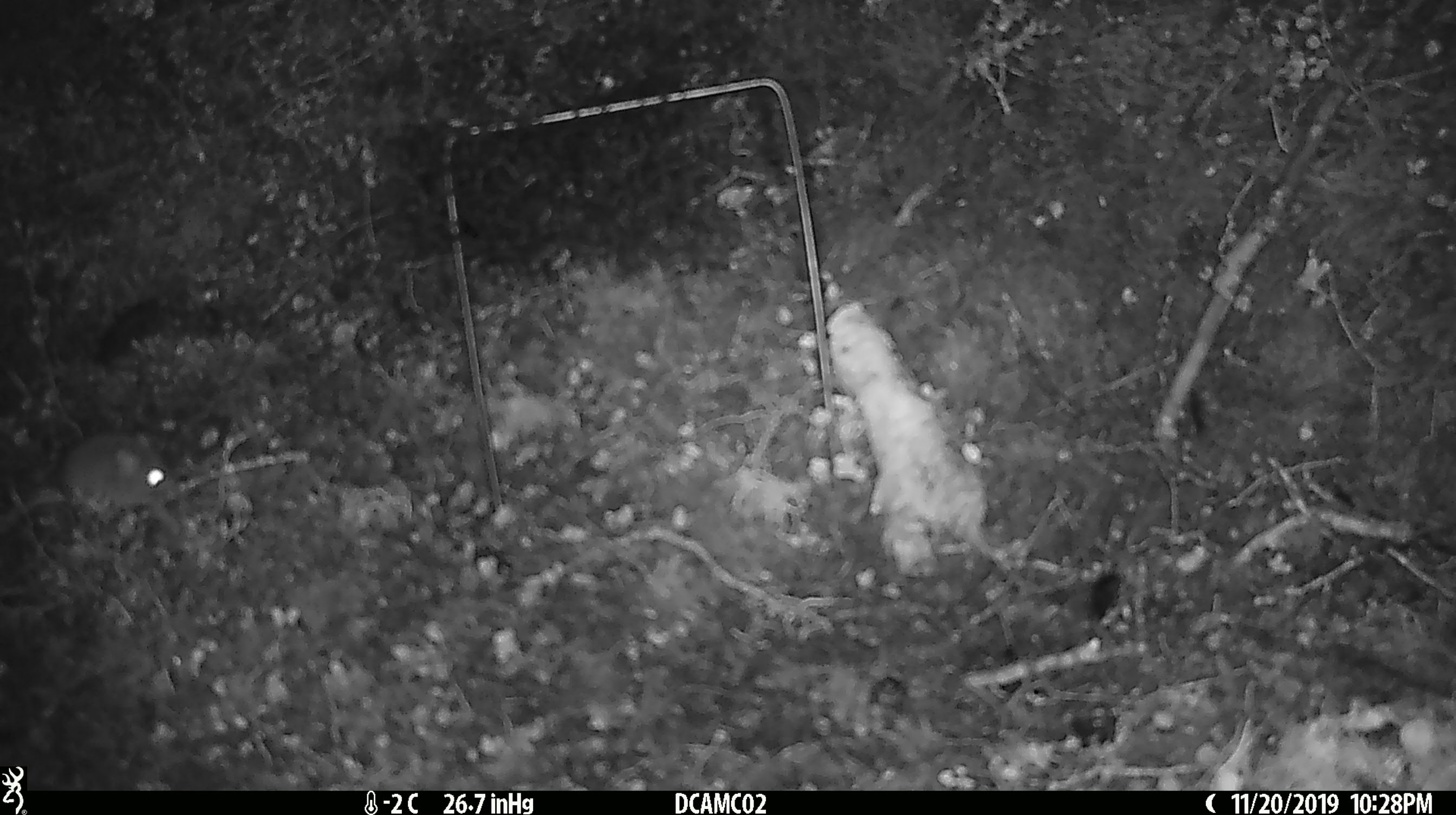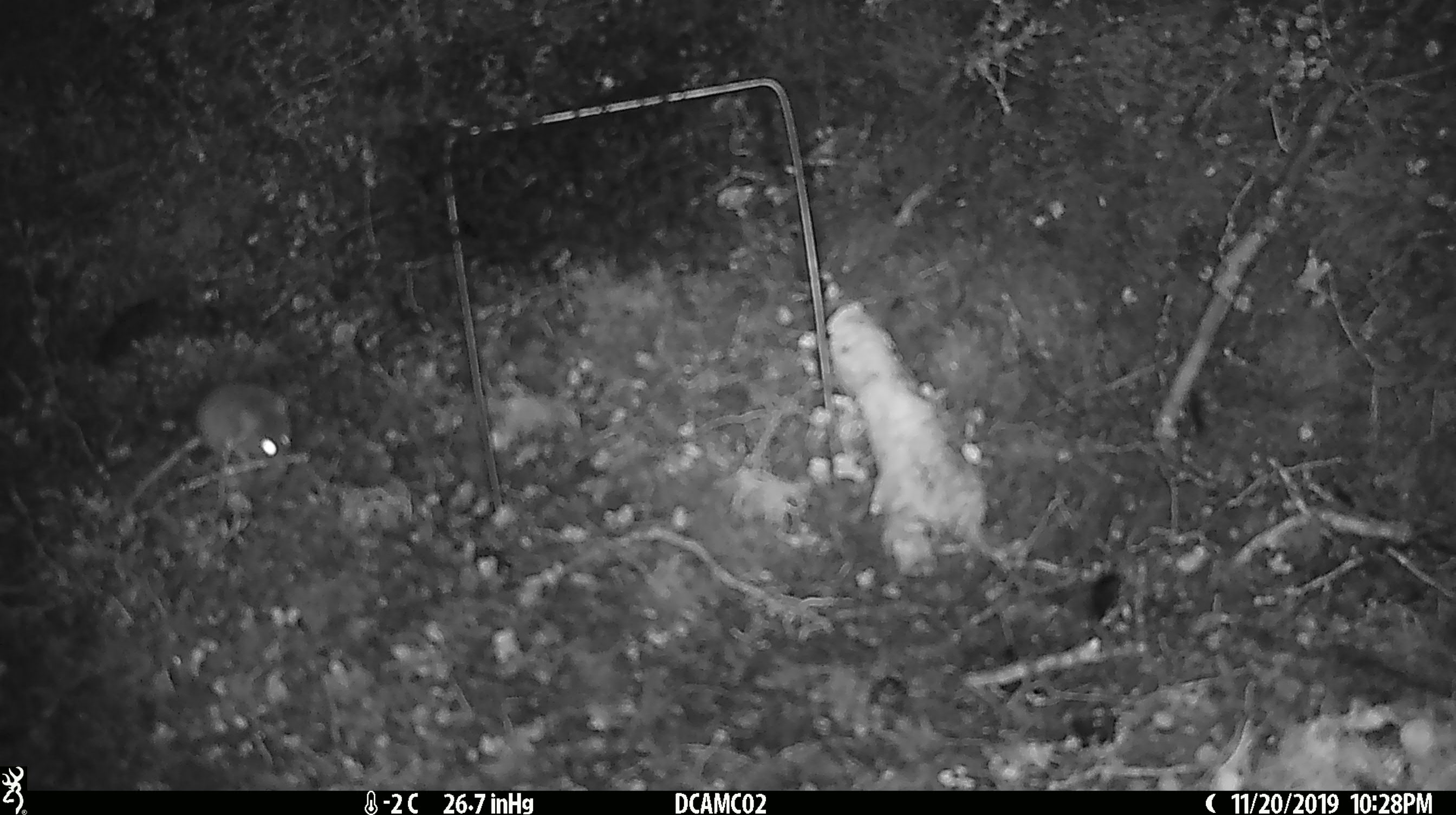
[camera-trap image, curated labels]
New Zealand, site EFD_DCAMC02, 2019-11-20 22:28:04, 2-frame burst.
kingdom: Animalia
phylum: Chordata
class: Mammalia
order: Rodentia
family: Muridae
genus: Mus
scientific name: Mus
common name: mouse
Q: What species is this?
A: Mouse (Mus).